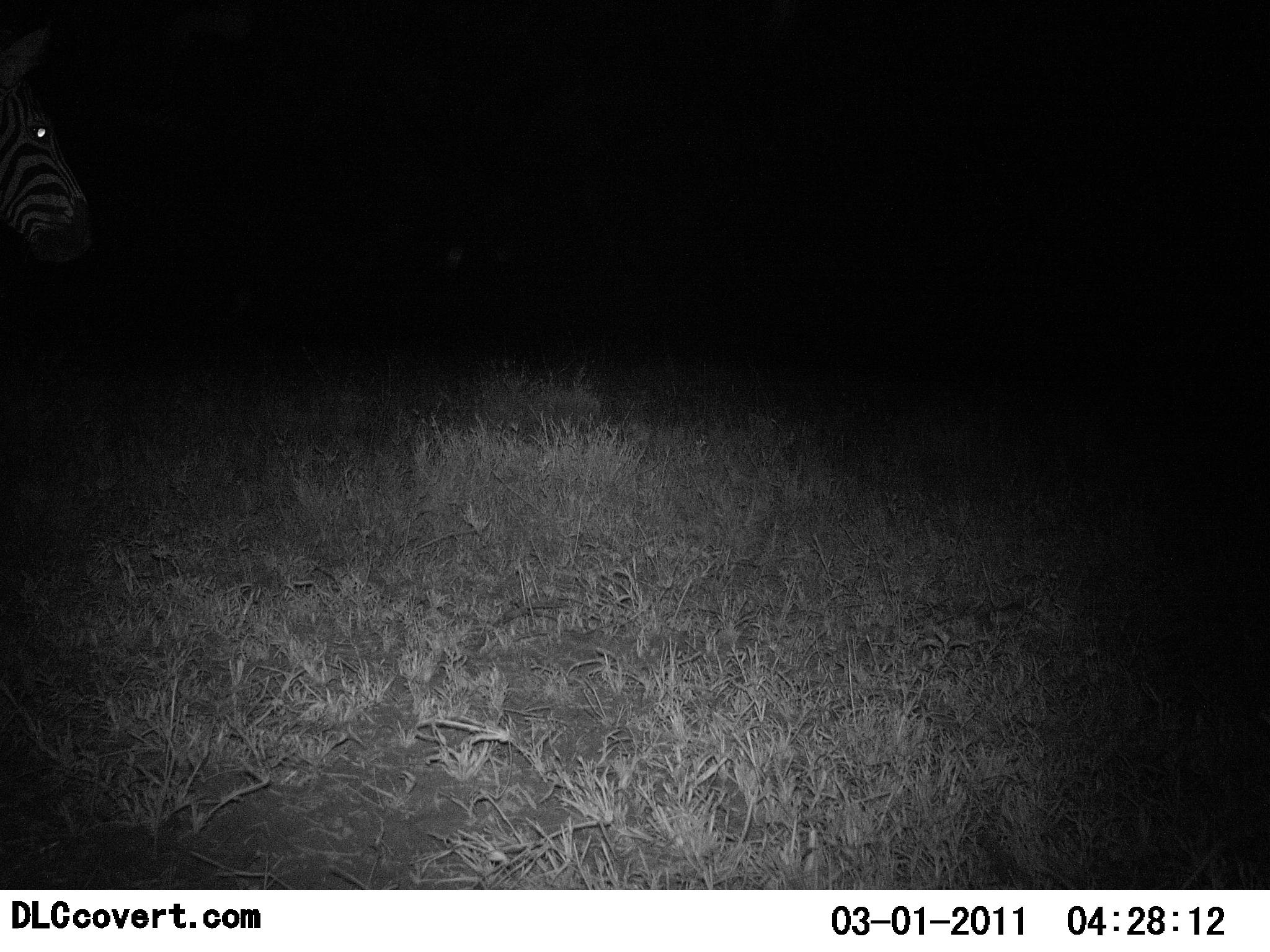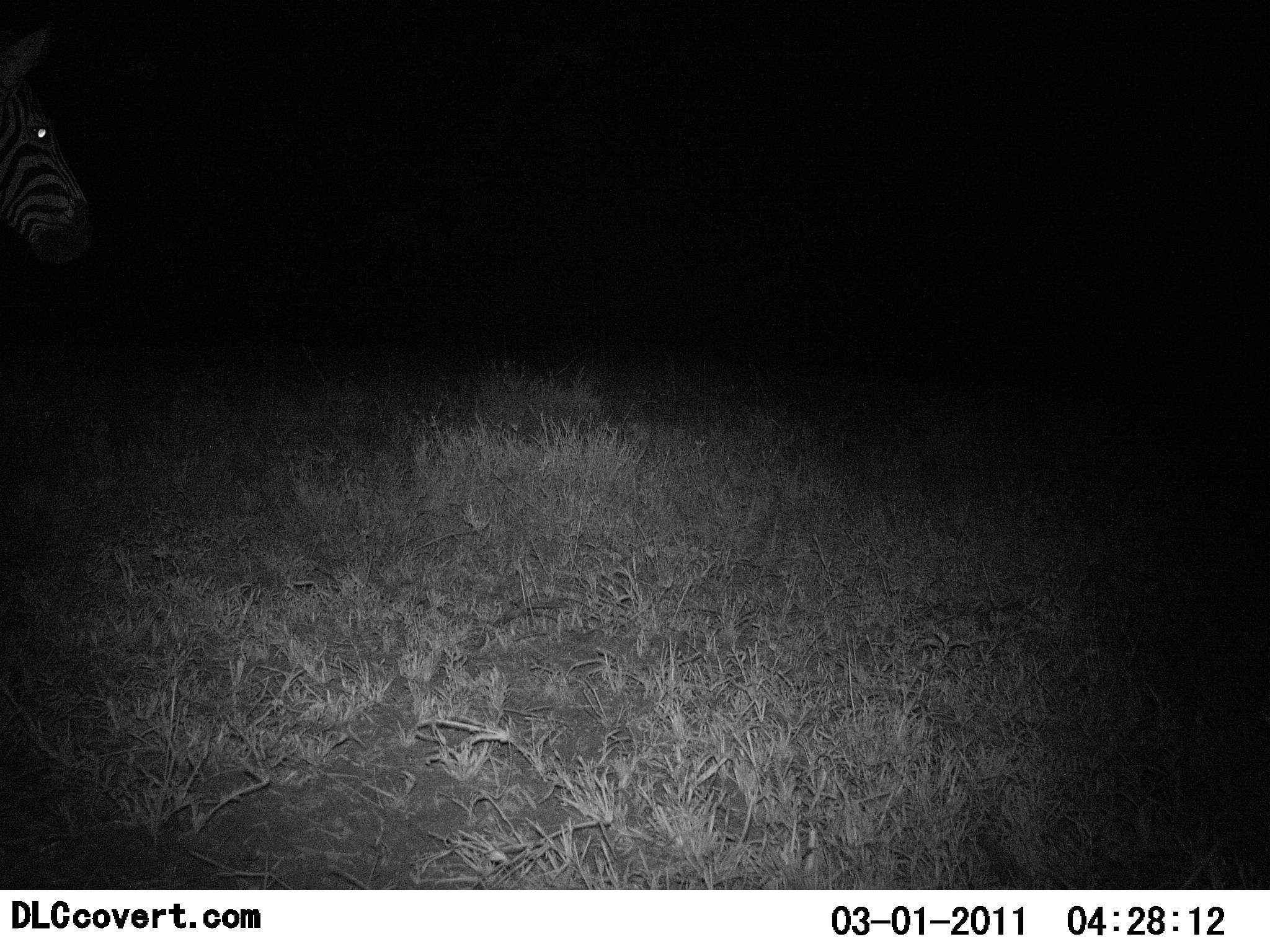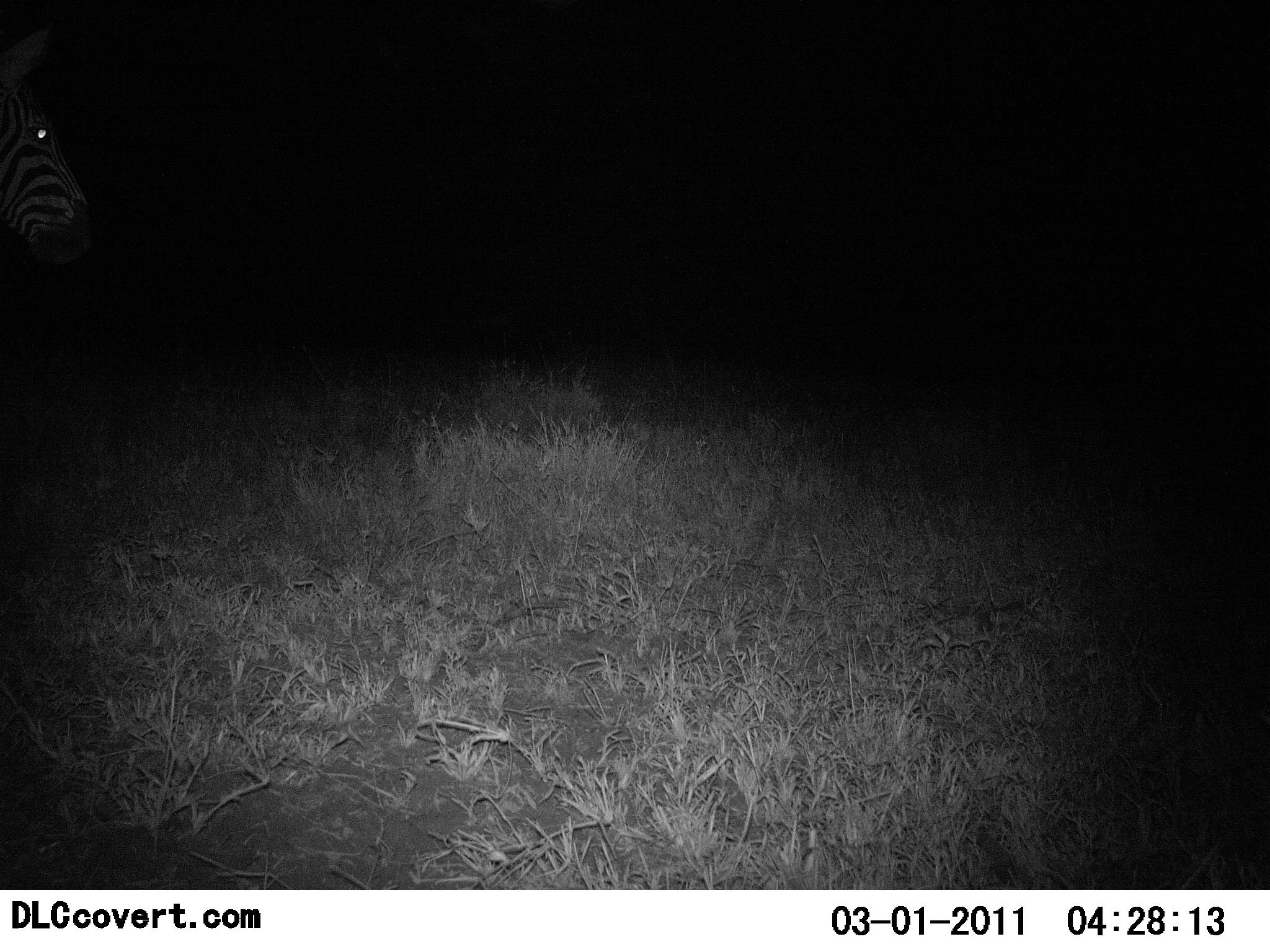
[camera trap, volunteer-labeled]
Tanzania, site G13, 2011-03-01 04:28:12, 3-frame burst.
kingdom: Animalia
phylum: Chordata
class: Mammalia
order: Perissodactyla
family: Equidae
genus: Equus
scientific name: Equus quagga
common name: plains zebra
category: zebra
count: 1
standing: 100%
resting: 0%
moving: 0%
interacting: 0%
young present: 0%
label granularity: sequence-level